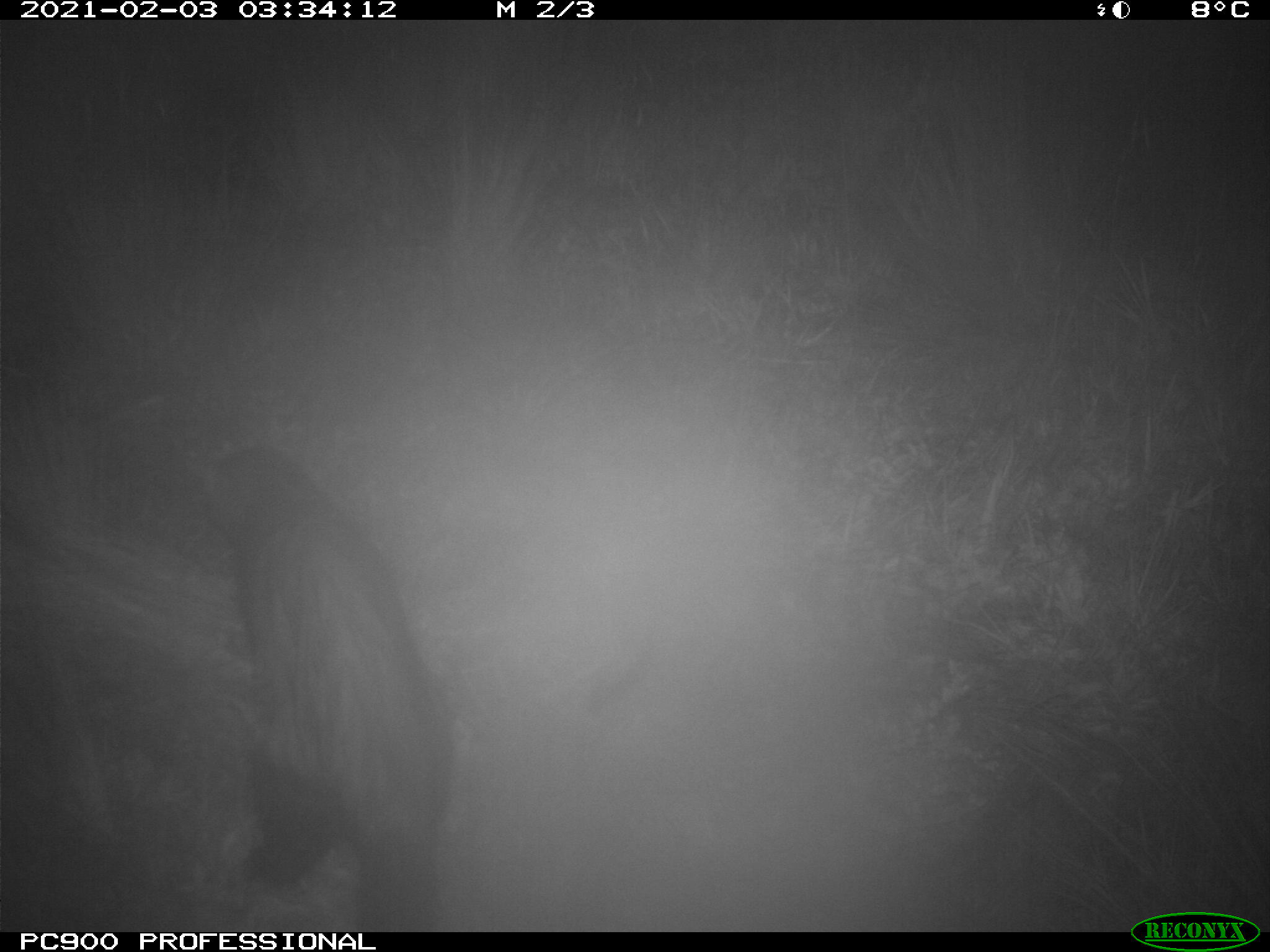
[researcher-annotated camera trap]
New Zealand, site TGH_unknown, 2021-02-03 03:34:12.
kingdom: Animalia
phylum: Chordata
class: Mammalia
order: Carnivora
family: Mustelidae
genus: Mustela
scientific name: Mustela furo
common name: ferret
Ferret (Mustela furo).